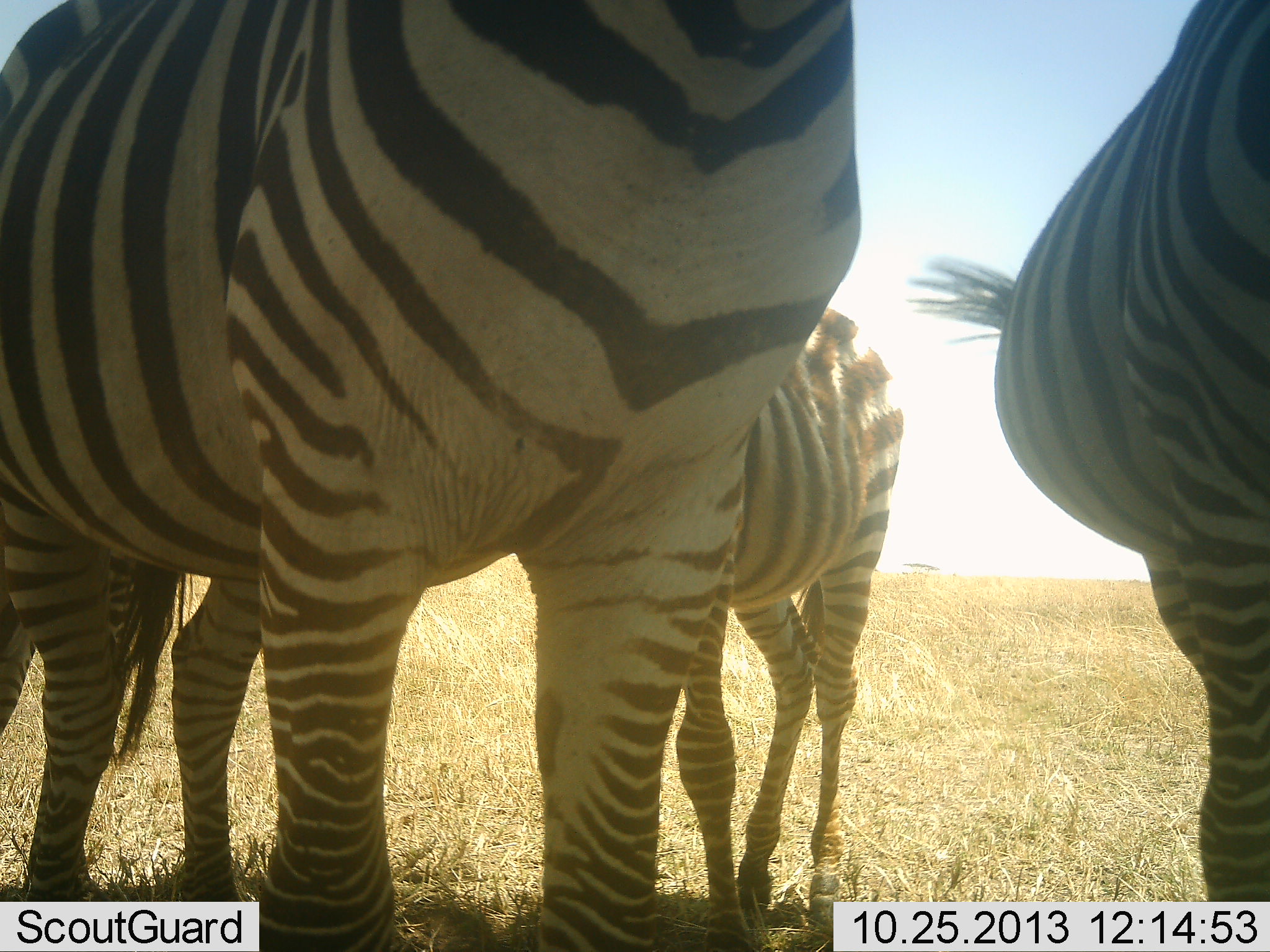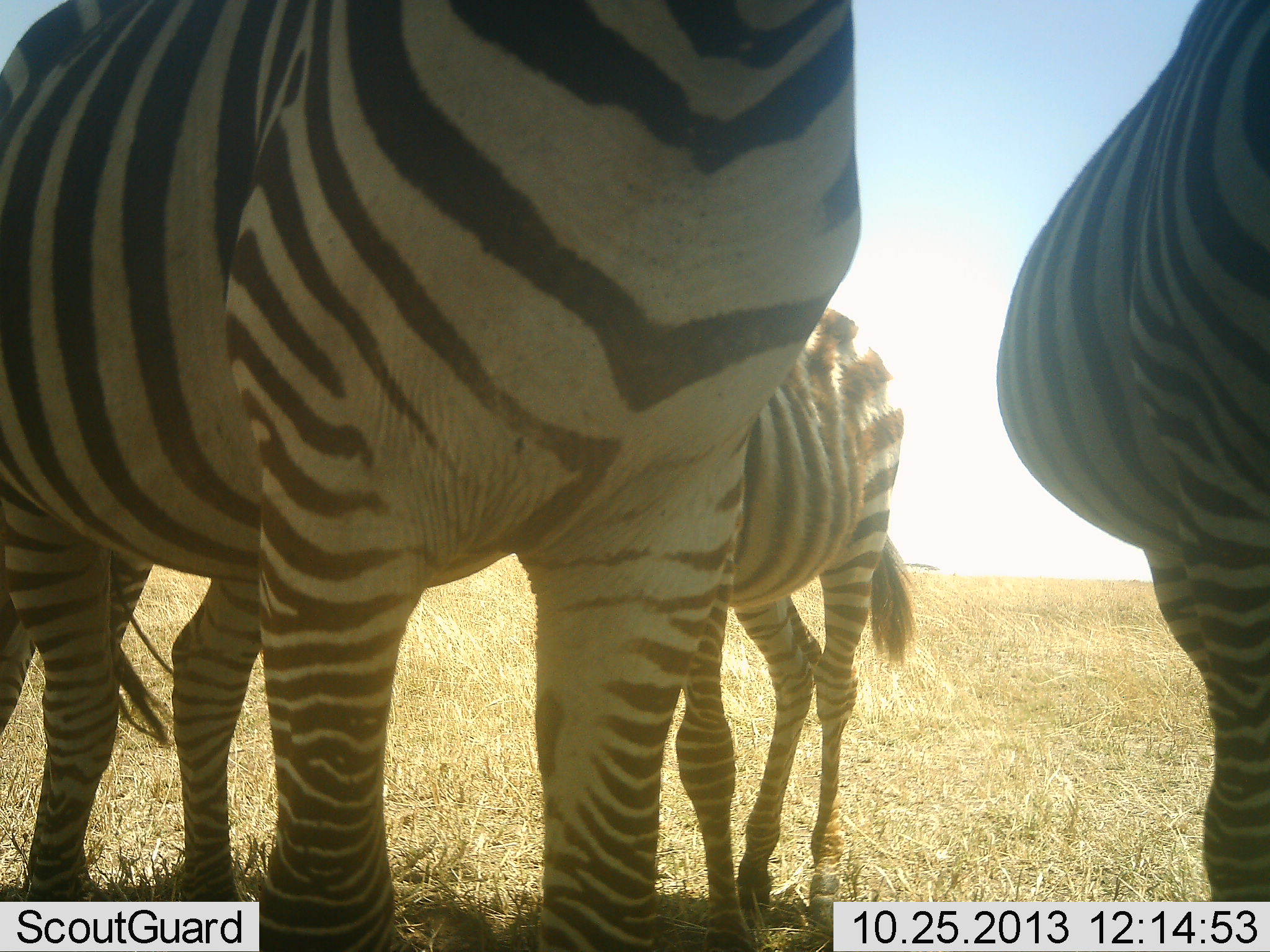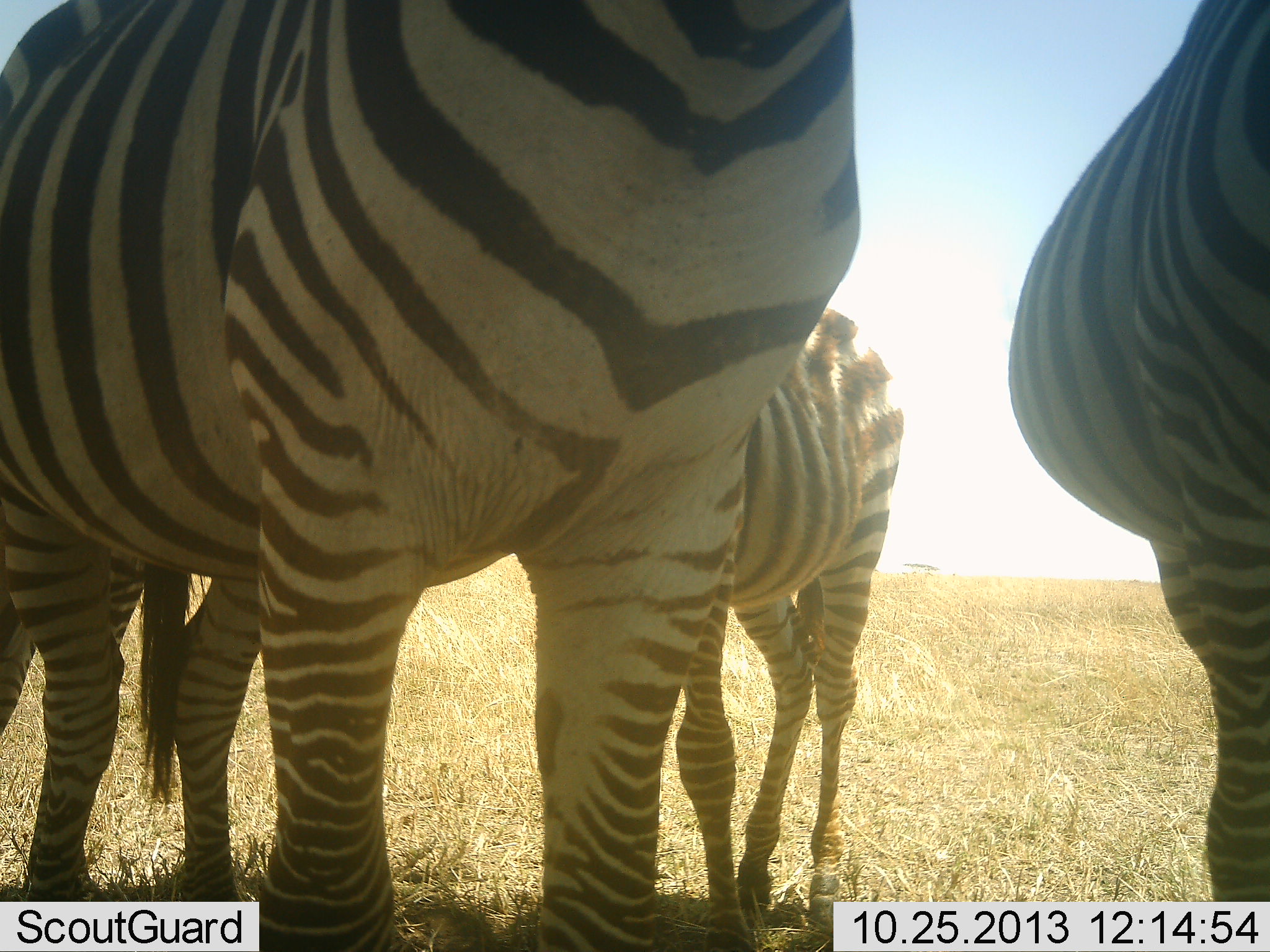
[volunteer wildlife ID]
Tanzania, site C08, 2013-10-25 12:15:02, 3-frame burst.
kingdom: Animalia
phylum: Chordata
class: Mammalia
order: Perissodactyla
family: Equidae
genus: Equus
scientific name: Equus quagga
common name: plains zebra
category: zebra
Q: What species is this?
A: Zebra (plains zebra) (Equus quagga).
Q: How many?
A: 3.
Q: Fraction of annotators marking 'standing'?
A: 100%.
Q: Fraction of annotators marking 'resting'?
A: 4%.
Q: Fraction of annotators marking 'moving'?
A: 4%.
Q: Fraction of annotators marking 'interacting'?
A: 0%.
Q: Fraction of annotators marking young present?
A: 40%.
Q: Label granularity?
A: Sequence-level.